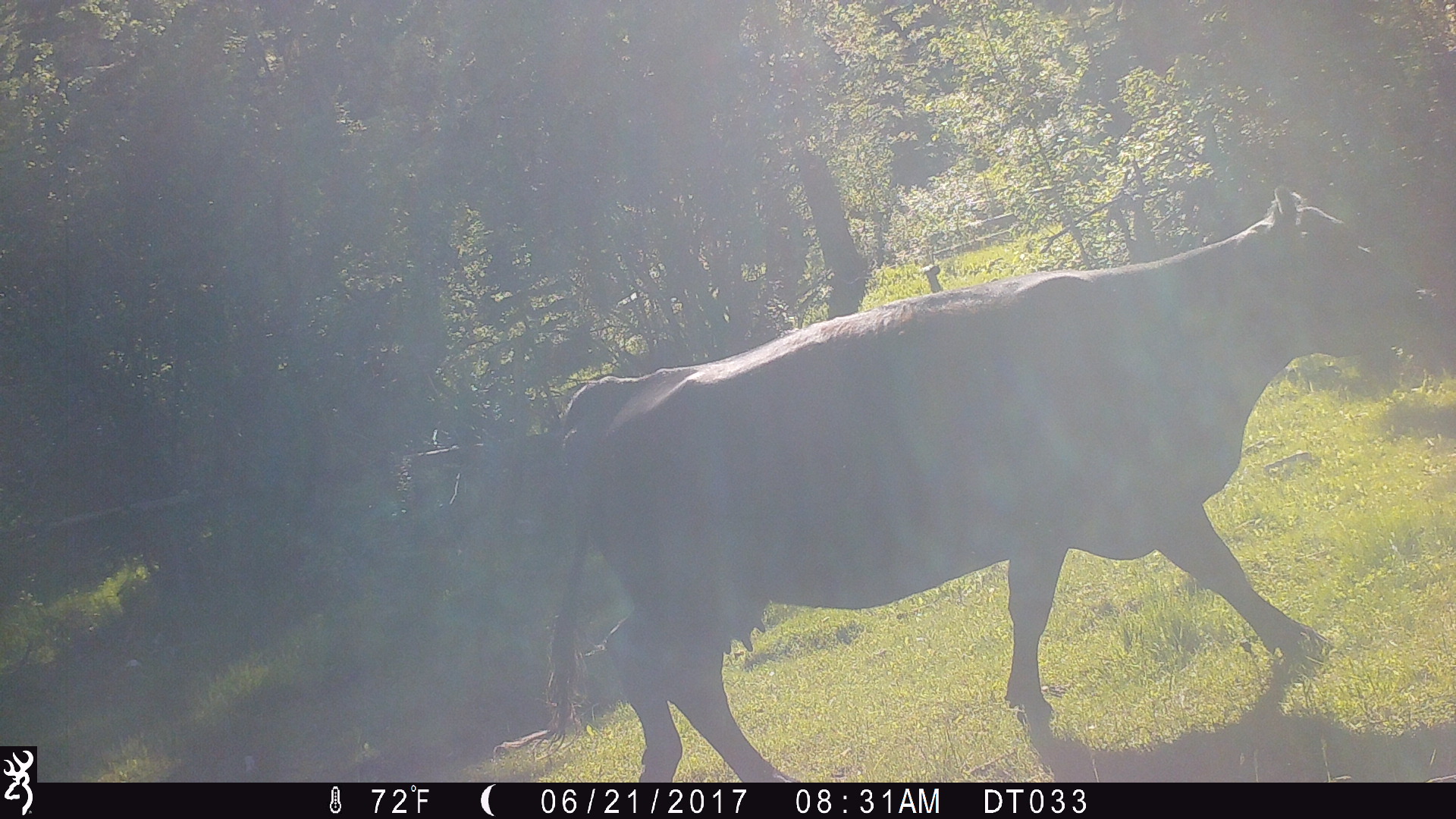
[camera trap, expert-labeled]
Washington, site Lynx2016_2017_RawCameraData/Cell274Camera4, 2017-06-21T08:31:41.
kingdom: Animalia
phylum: Chordata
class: Mammalia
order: Artiodactyla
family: Bovidae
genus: Bos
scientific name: Bos taurus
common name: domestic cattle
Domestic cattle (Bos taurus). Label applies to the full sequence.